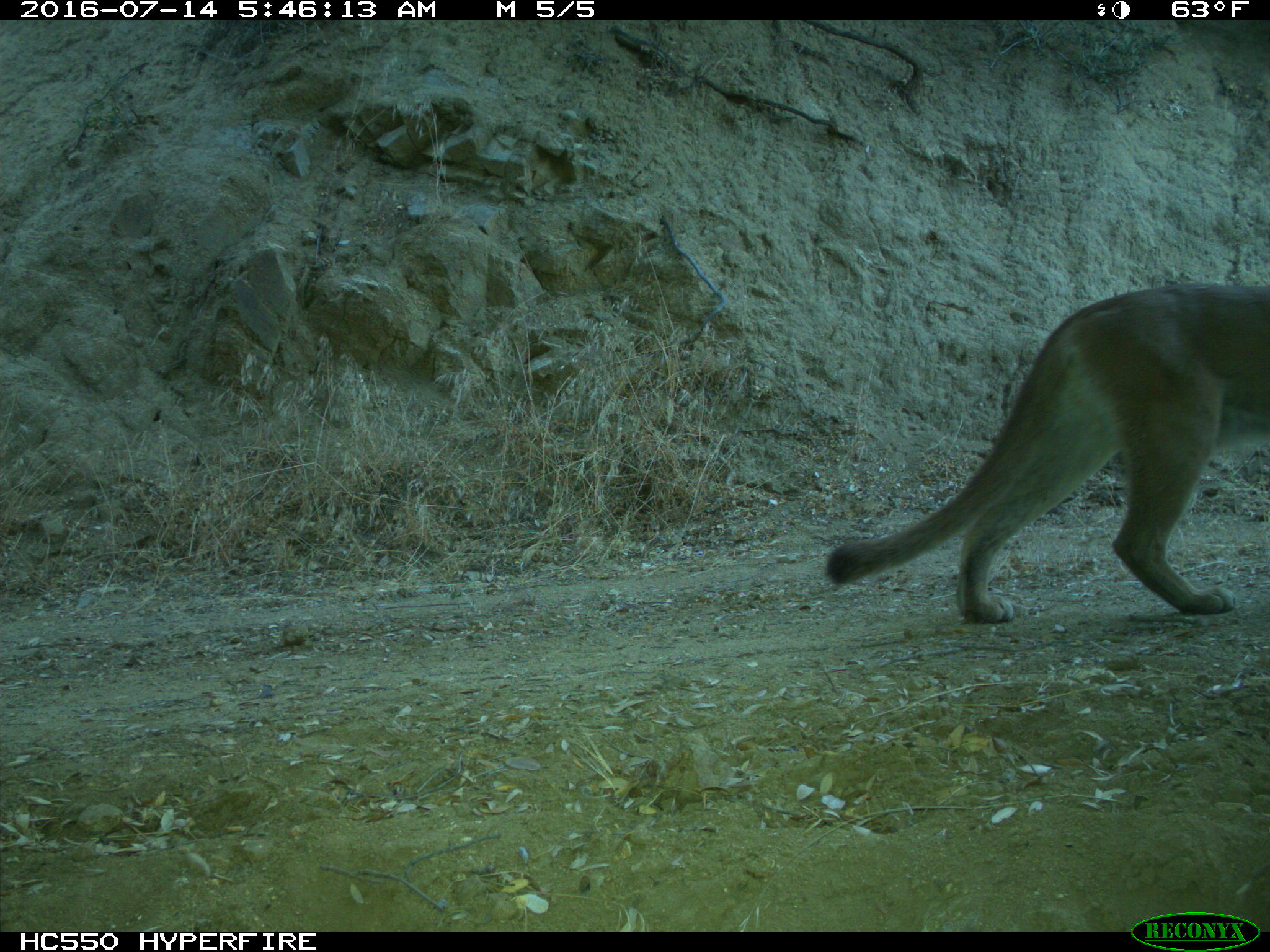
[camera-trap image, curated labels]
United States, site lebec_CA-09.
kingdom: Animalia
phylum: Chordata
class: Mammalia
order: Carnivora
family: Felidae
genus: Puma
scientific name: Puma concolor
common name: mountain lion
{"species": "Puma concolor (mountain lion)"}